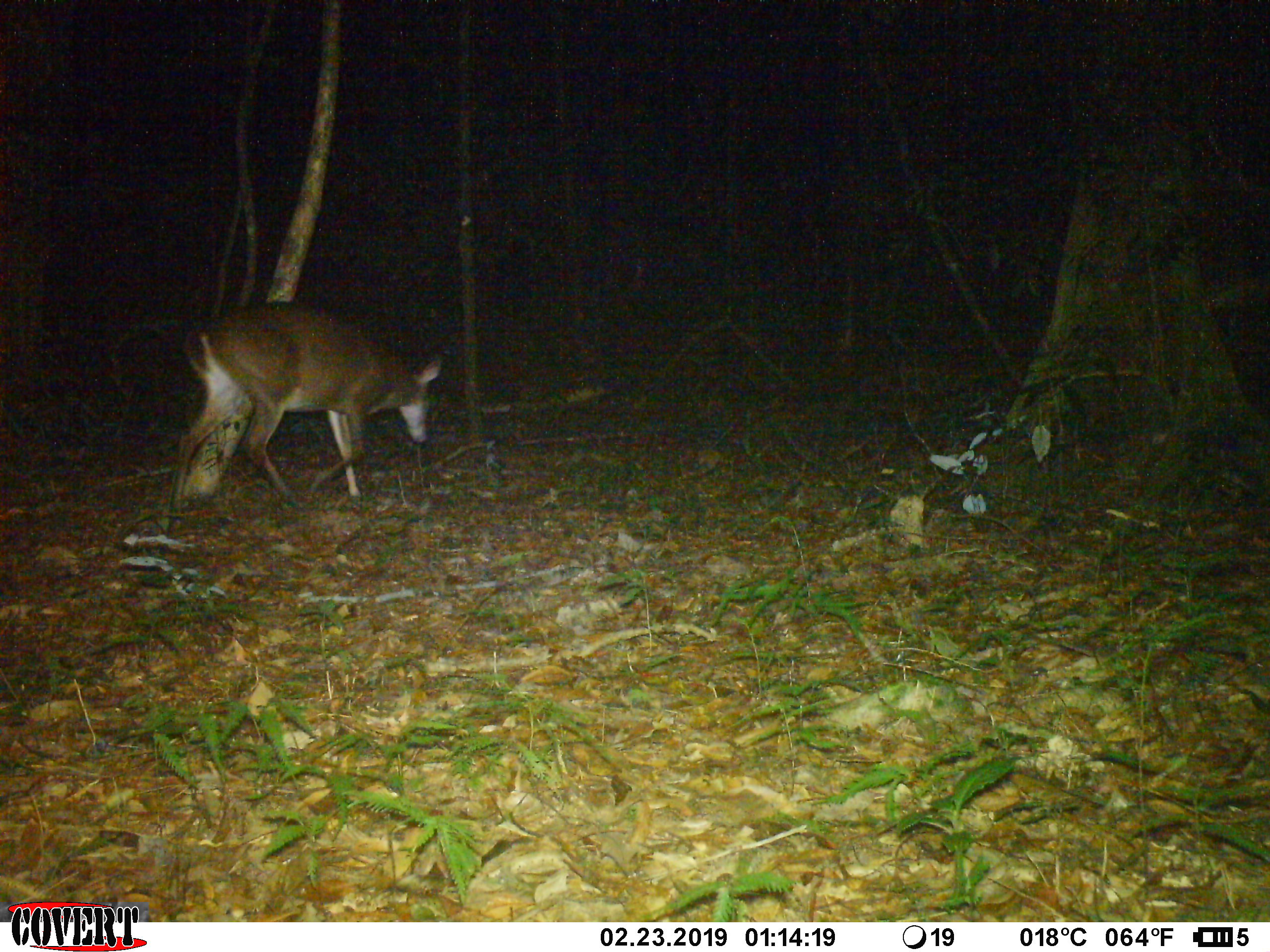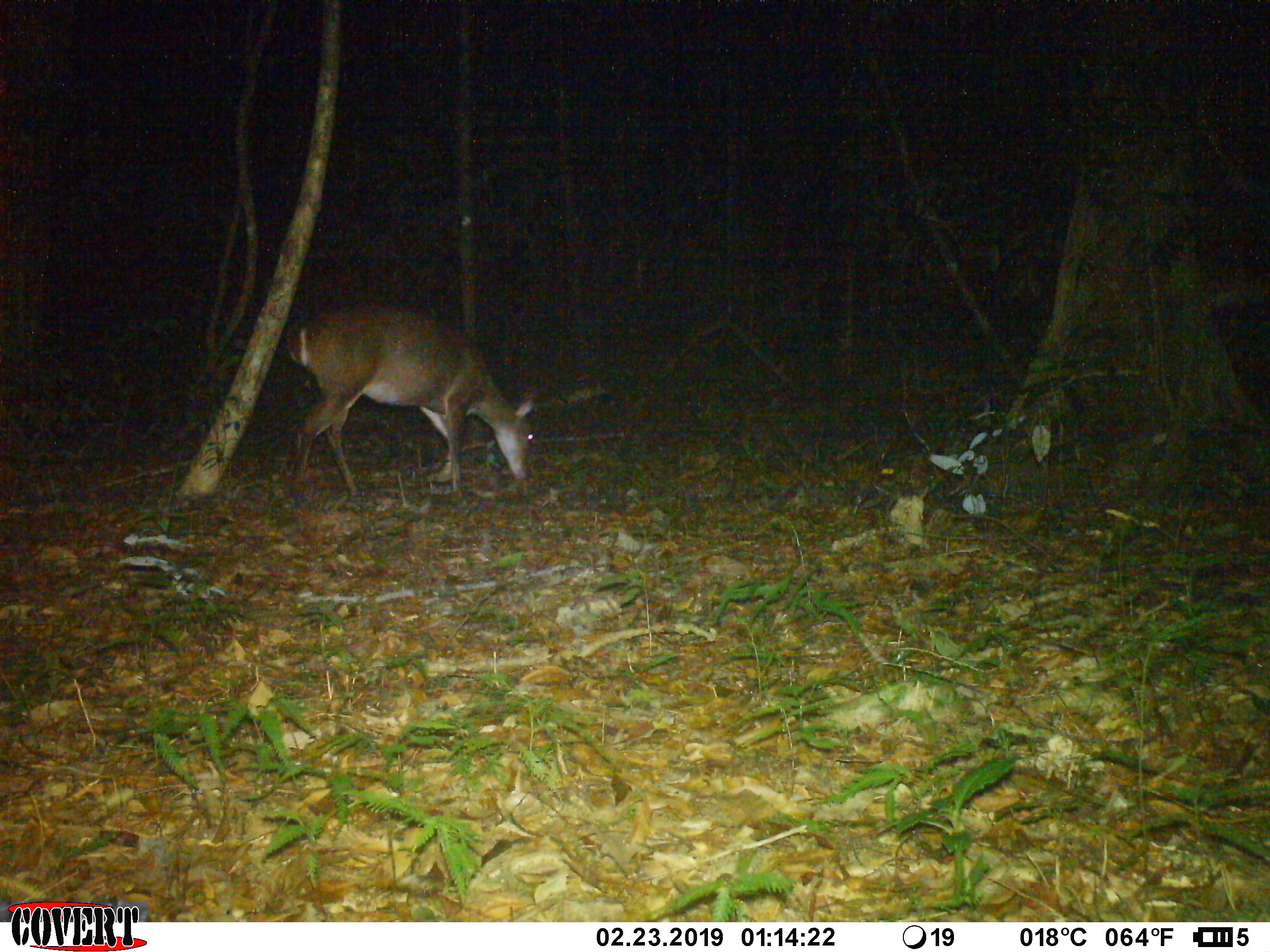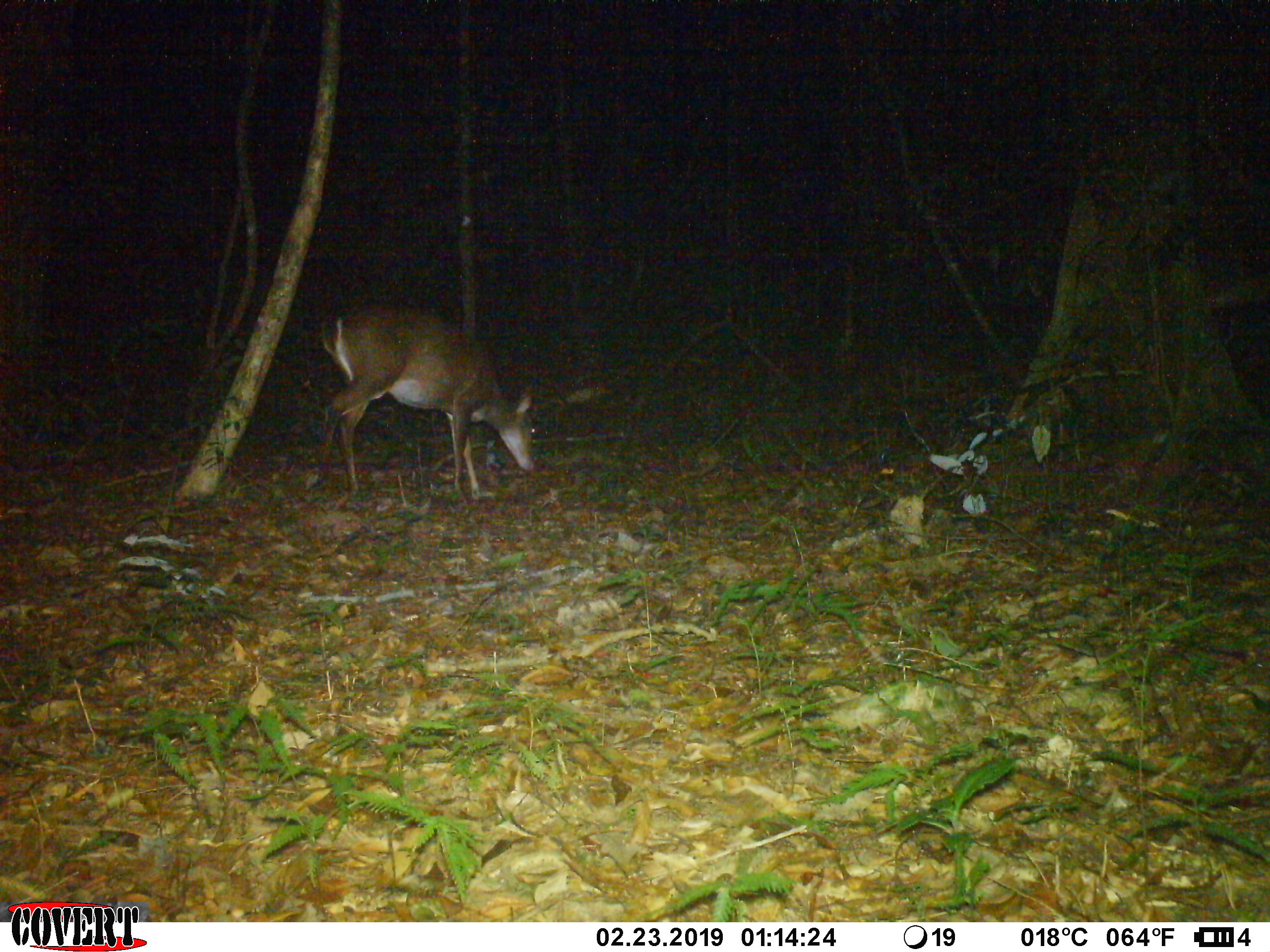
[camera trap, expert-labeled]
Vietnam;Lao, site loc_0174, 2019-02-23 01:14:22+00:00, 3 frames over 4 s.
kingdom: Animalia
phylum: Chordata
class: Mammalia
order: Artiodactyla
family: Cervidae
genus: Muntiacus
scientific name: Muntiacus vuquangensis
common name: large-antlered muntjac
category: large antlered muntjac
Large antlered muntjac (large-antlered muntjac) (Muntiacus vuquangensis). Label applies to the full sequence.